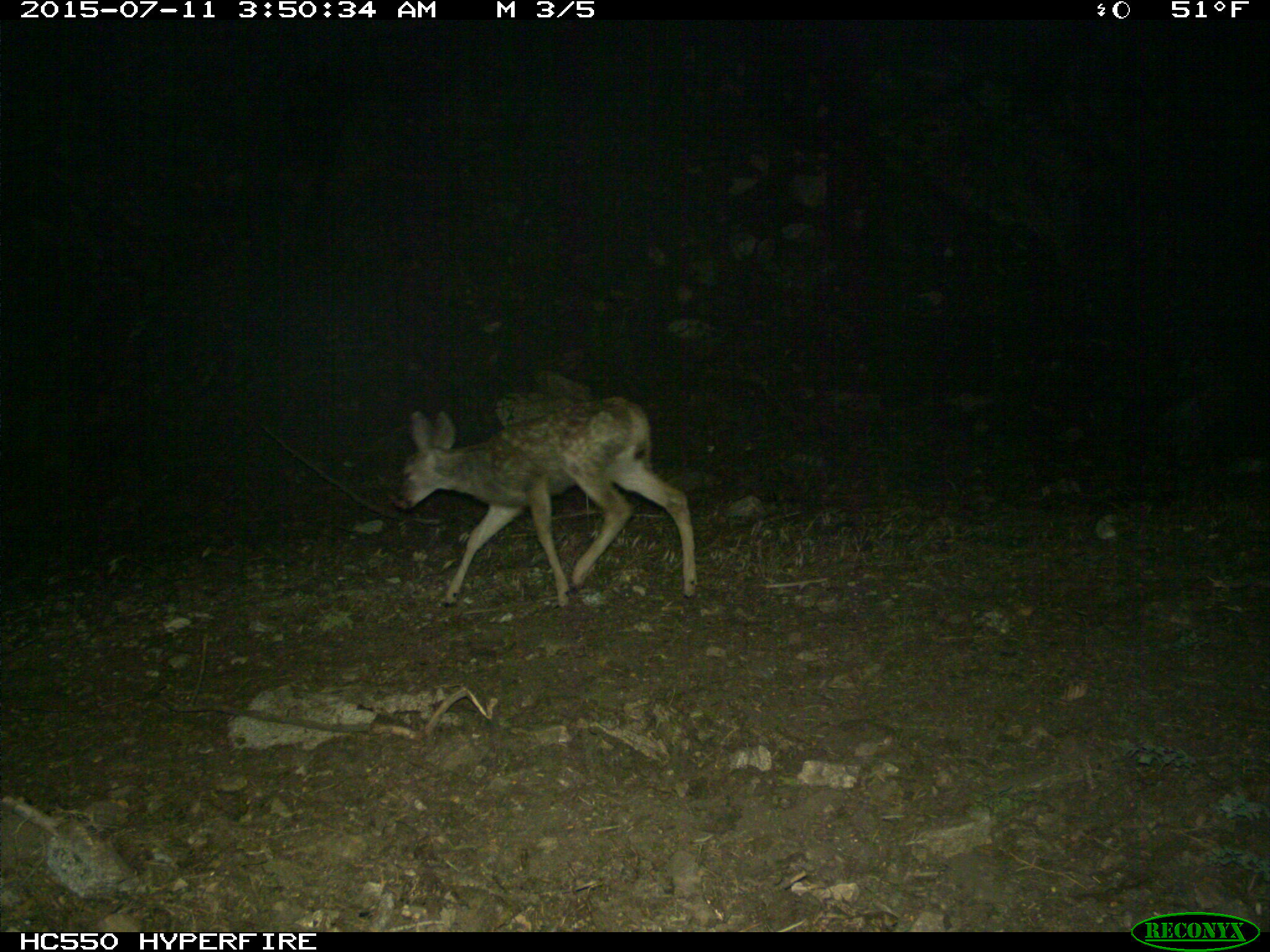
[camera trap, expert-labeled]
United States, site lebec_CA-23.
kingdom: Animalia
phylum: Chordata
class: Mammalia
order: Artiodactyla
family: Cervidae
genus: Odocoileus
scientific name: Odocoileus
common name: deer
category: unidentified deer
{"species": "unidentified deer (deer) (Odocoileus)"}